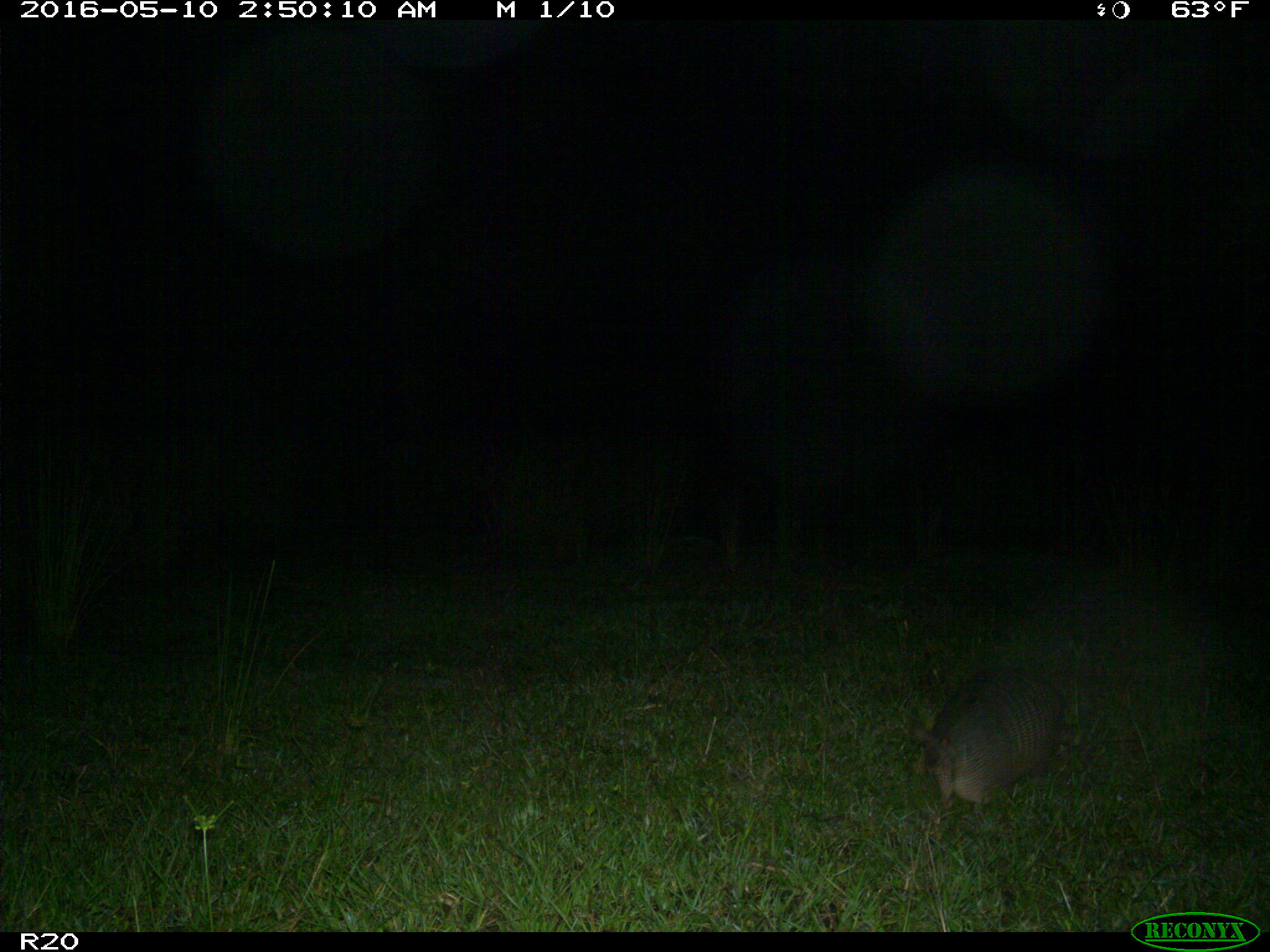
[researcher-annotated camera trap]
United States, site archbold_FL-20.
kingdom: Animalia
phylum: Chordata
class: Mammalia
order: Cingulata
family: Dasypodidae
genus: Dasypus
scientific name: Dasypus novemcinctus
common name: nine-banded armadillo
Dasypus novemcinctus (nine-banded armadillo).